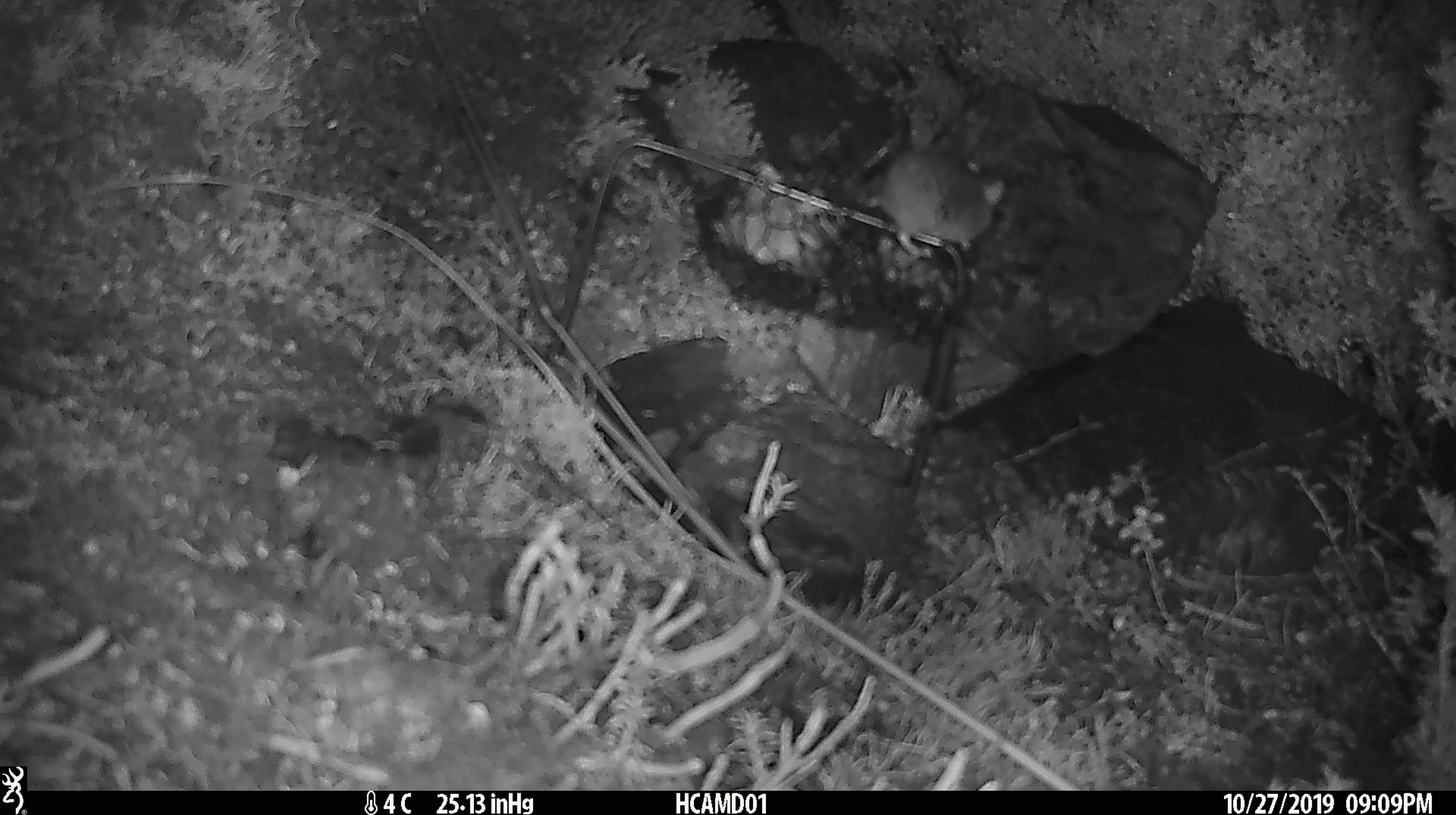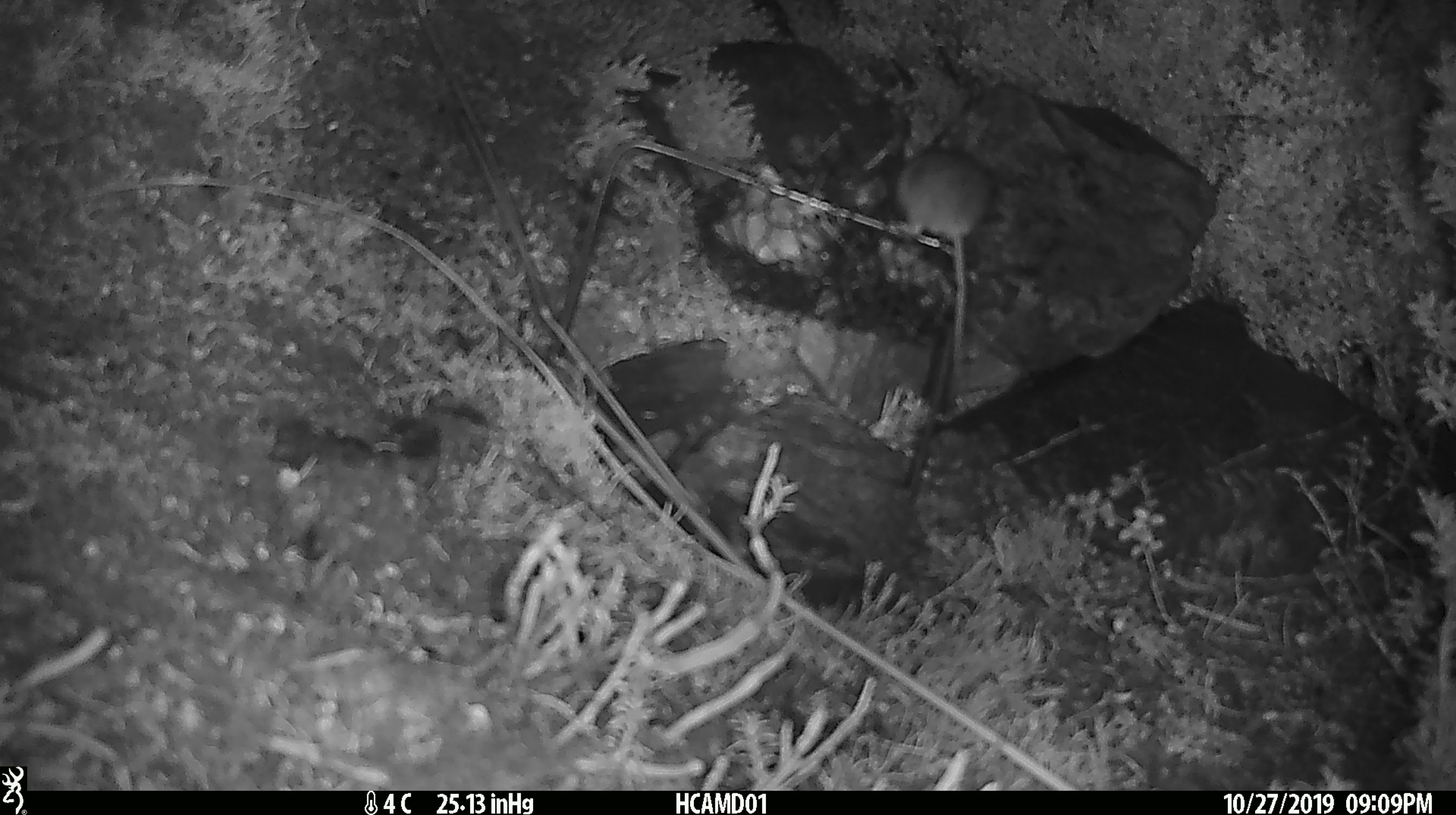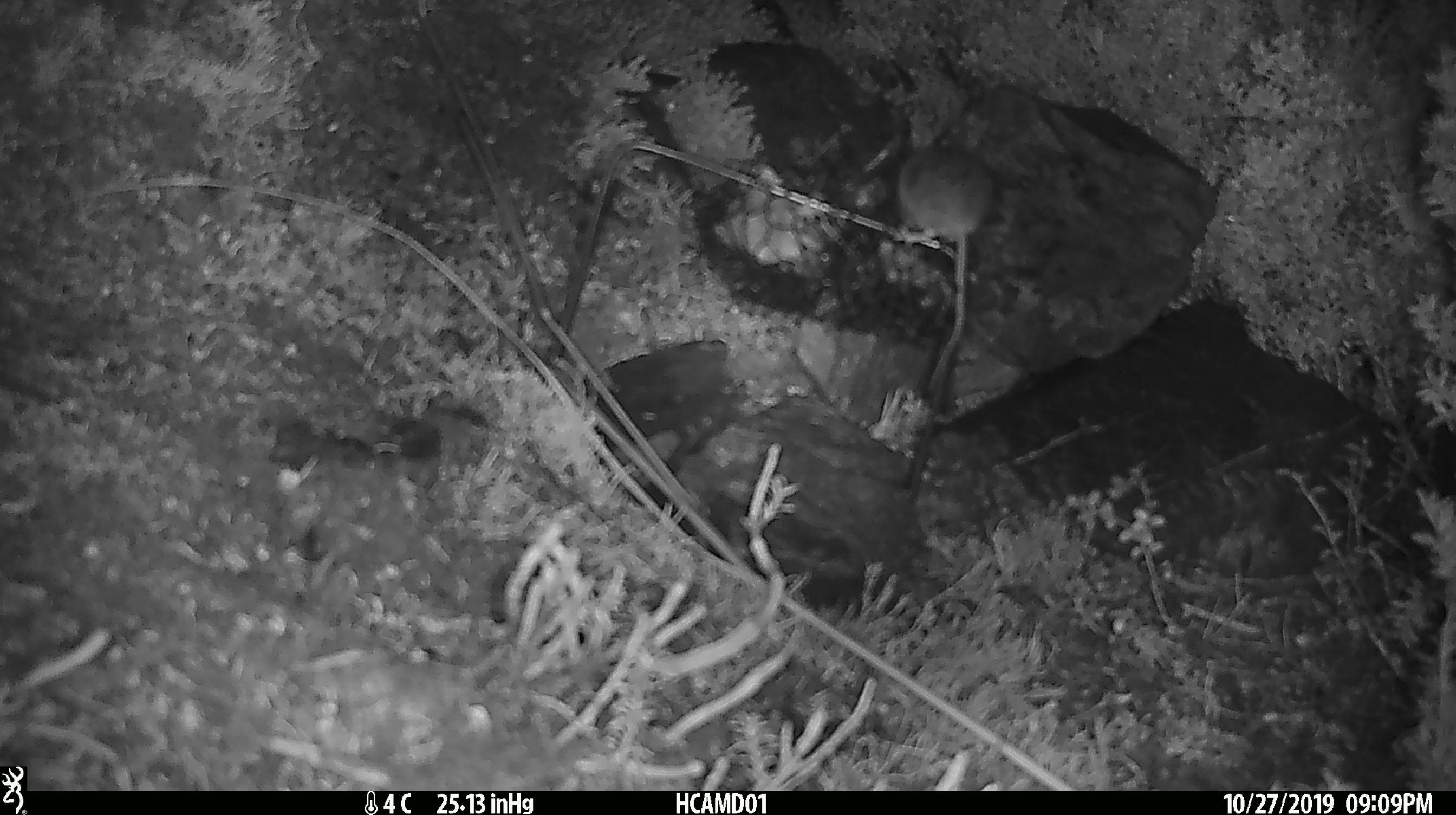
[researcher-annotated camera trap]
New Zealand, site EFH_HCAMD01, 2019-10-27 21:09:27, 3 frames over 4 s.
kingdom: Animalia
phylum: Chordata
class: Mammalia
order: Rodentia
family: Muridae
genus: Mus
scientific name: Mus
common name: mouse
Mouse (Mus).